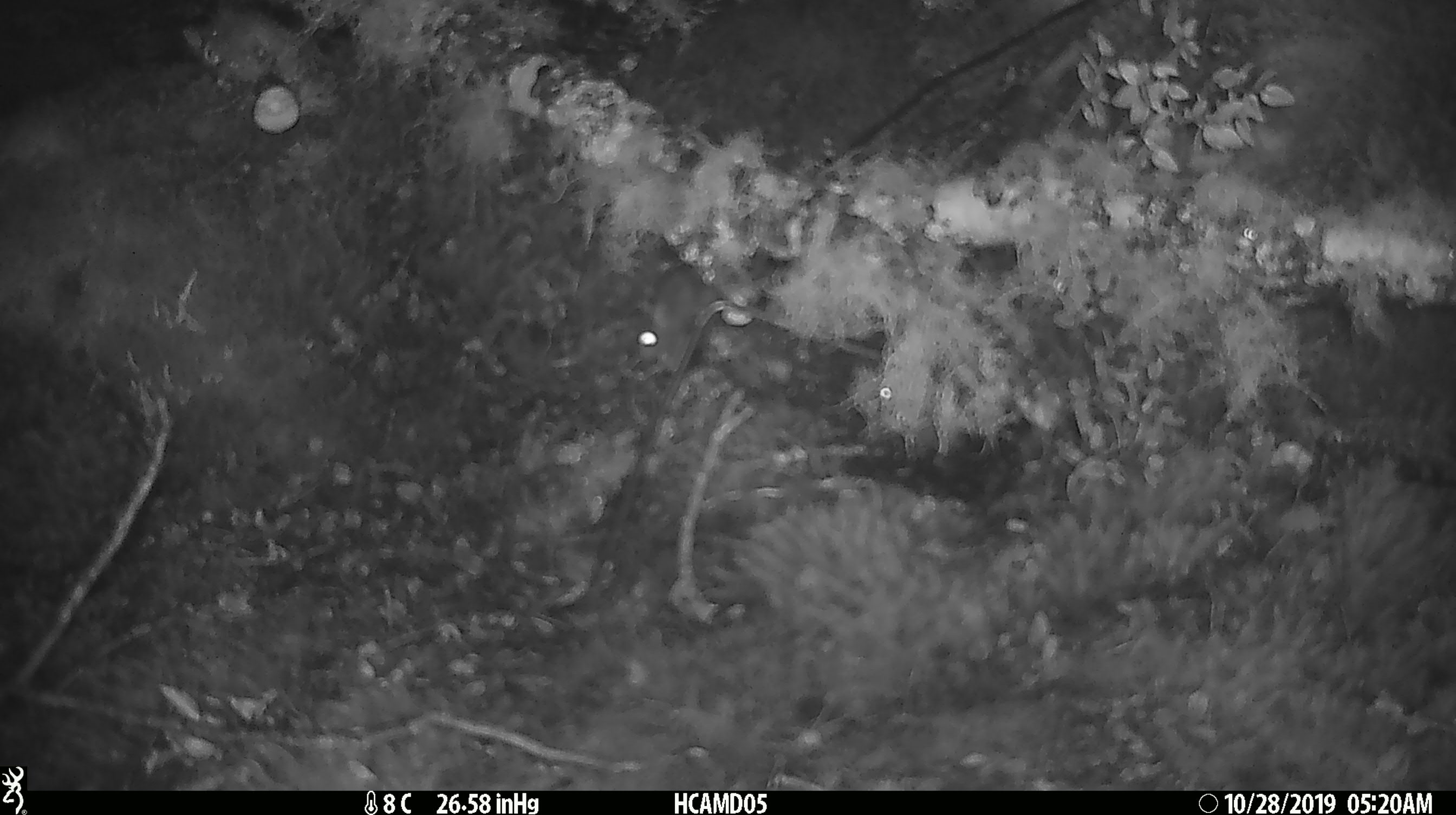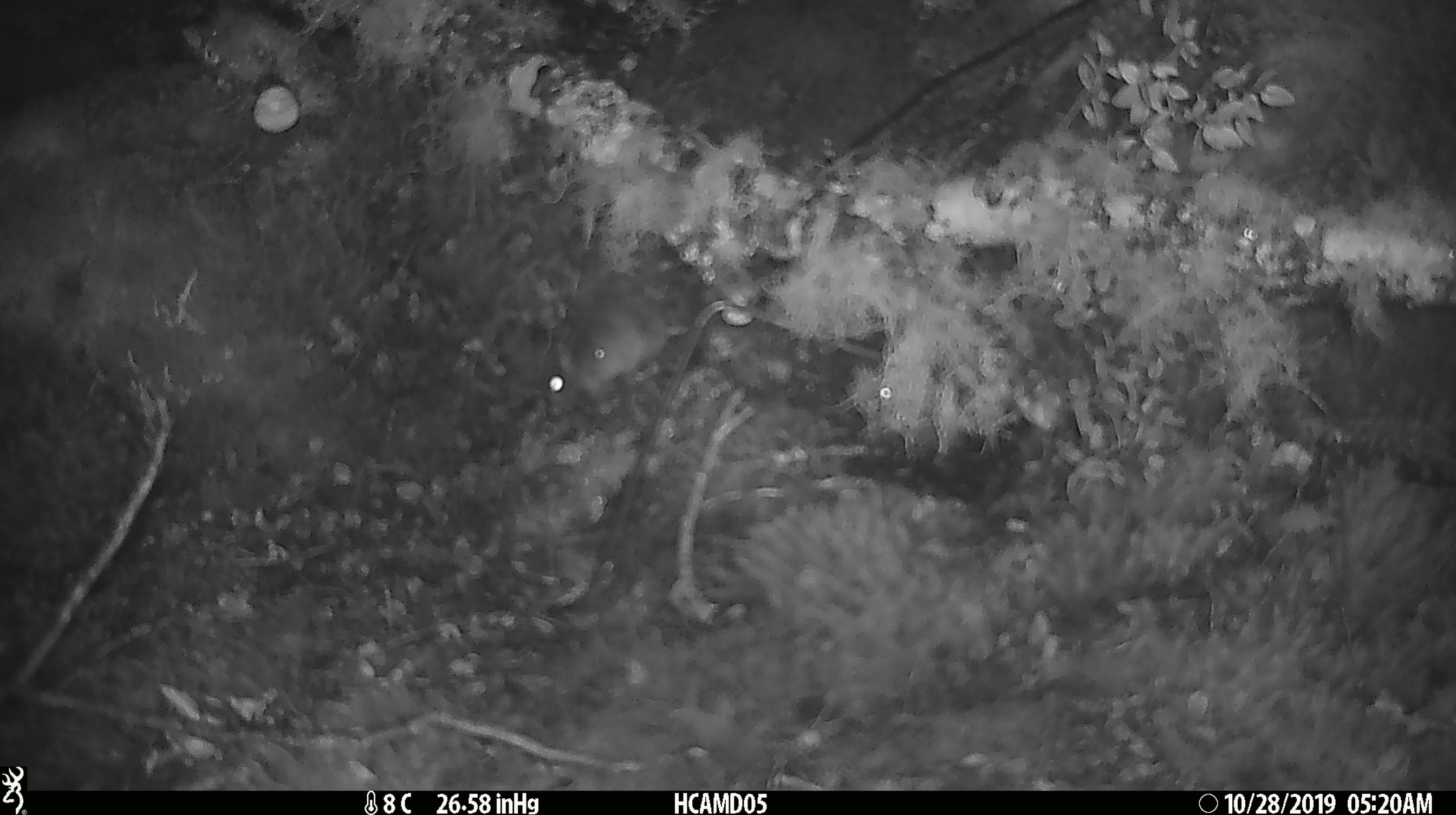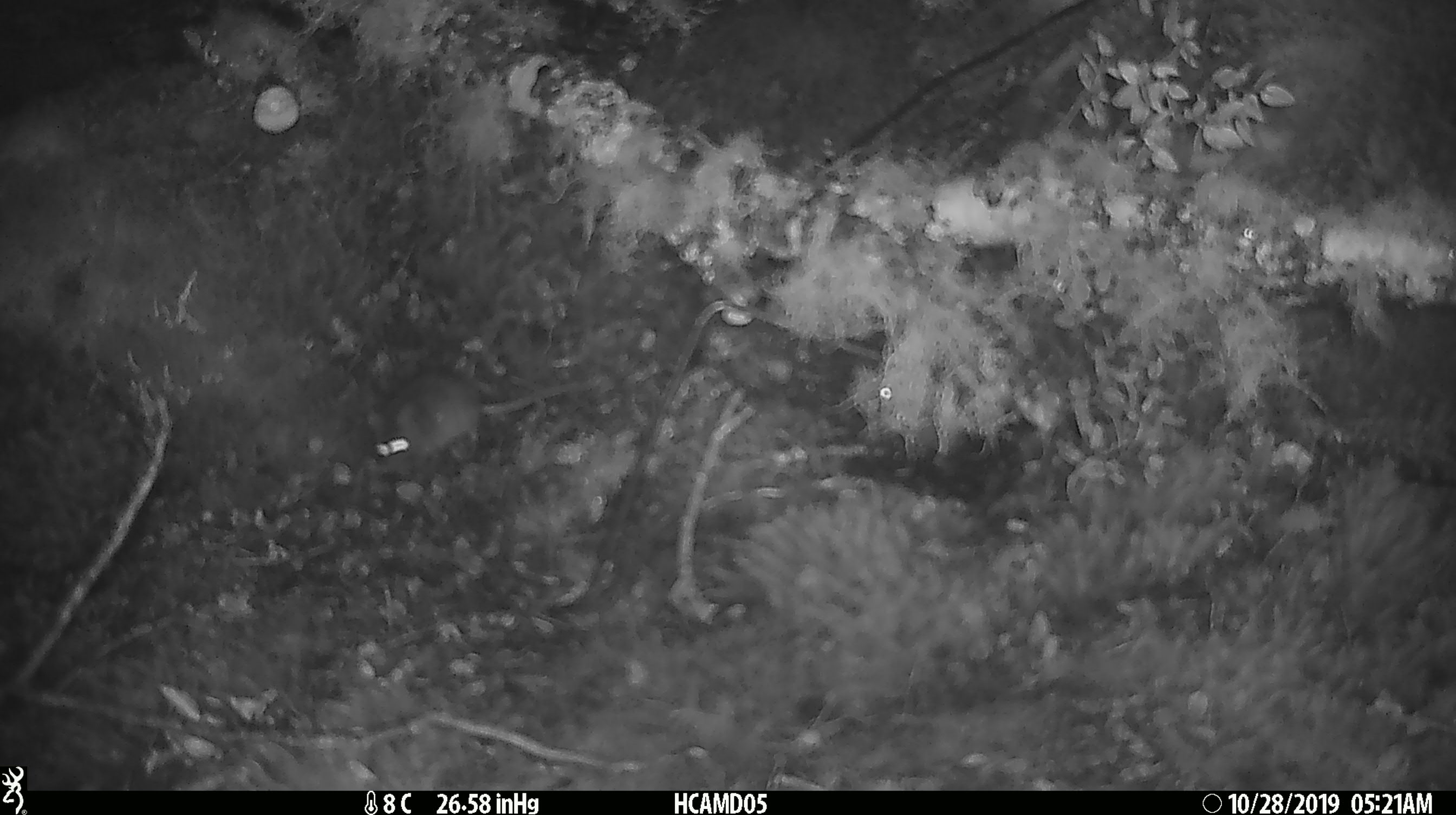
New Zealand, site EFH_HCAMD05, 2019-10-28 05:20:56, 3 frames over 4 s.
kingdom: Animalia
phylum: Chordata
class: Mammalia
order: Rodentia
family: Muridae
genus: Mus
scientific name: Mus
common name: mouse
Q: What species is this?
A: Mouse (Mus).